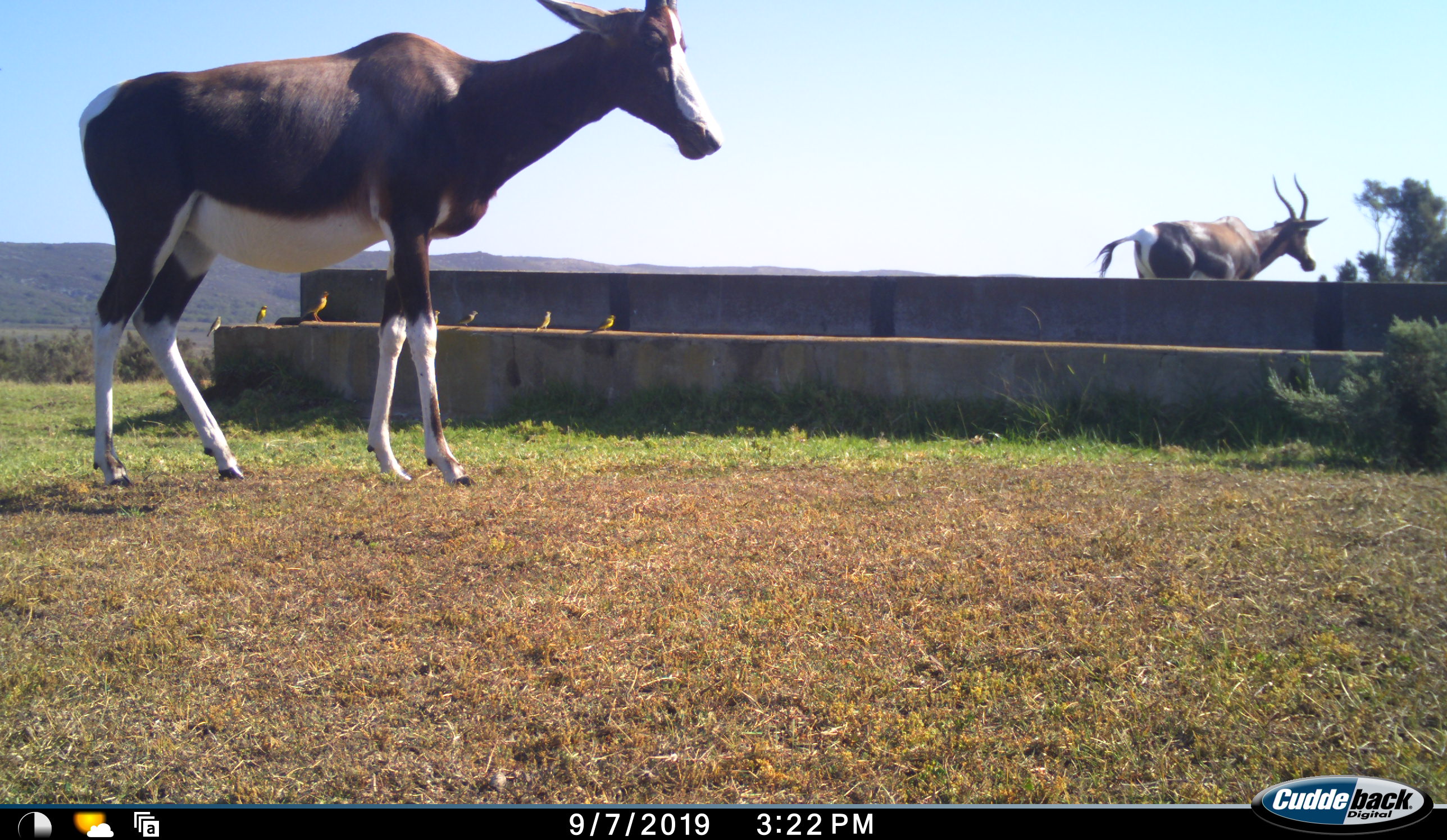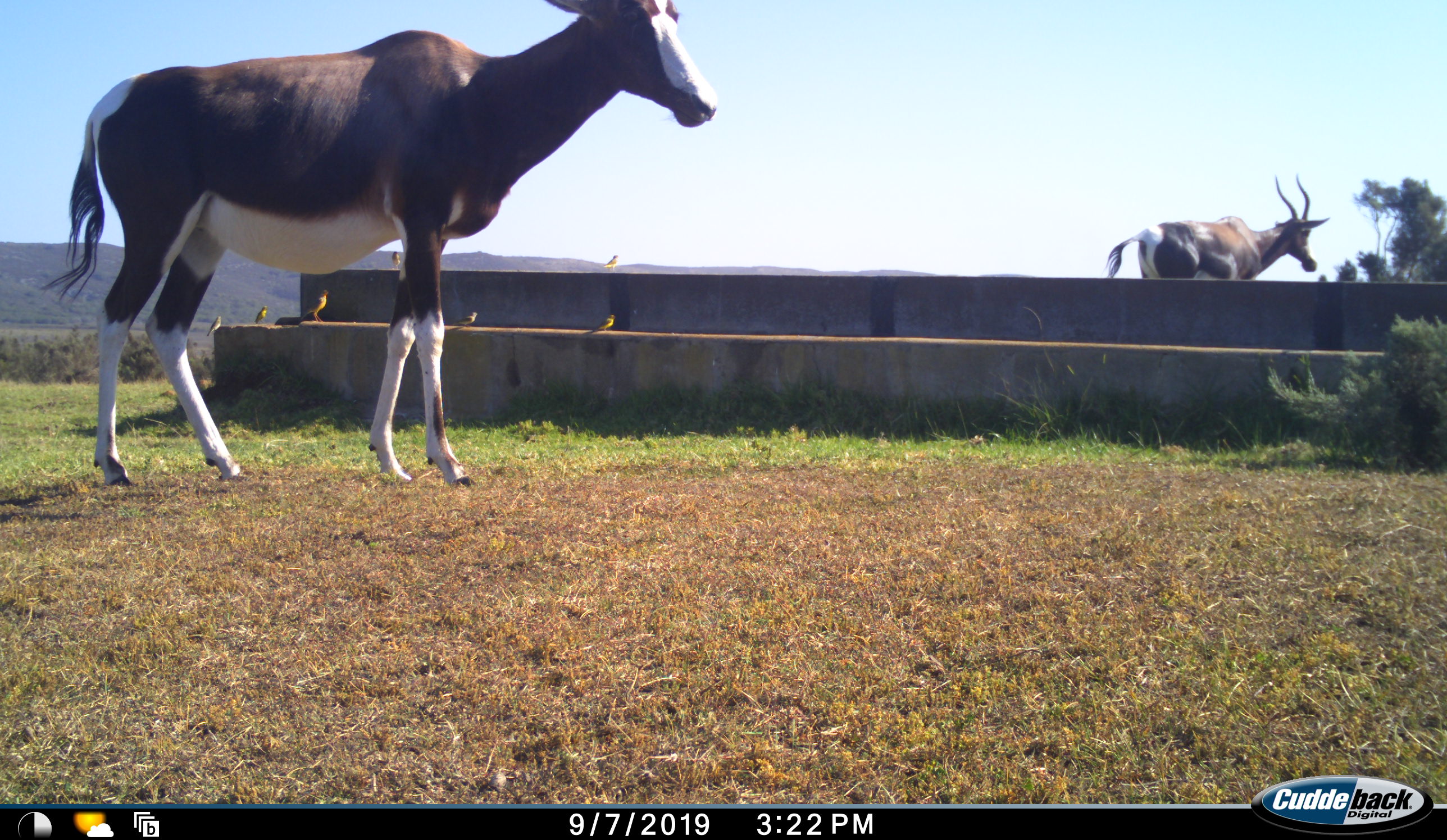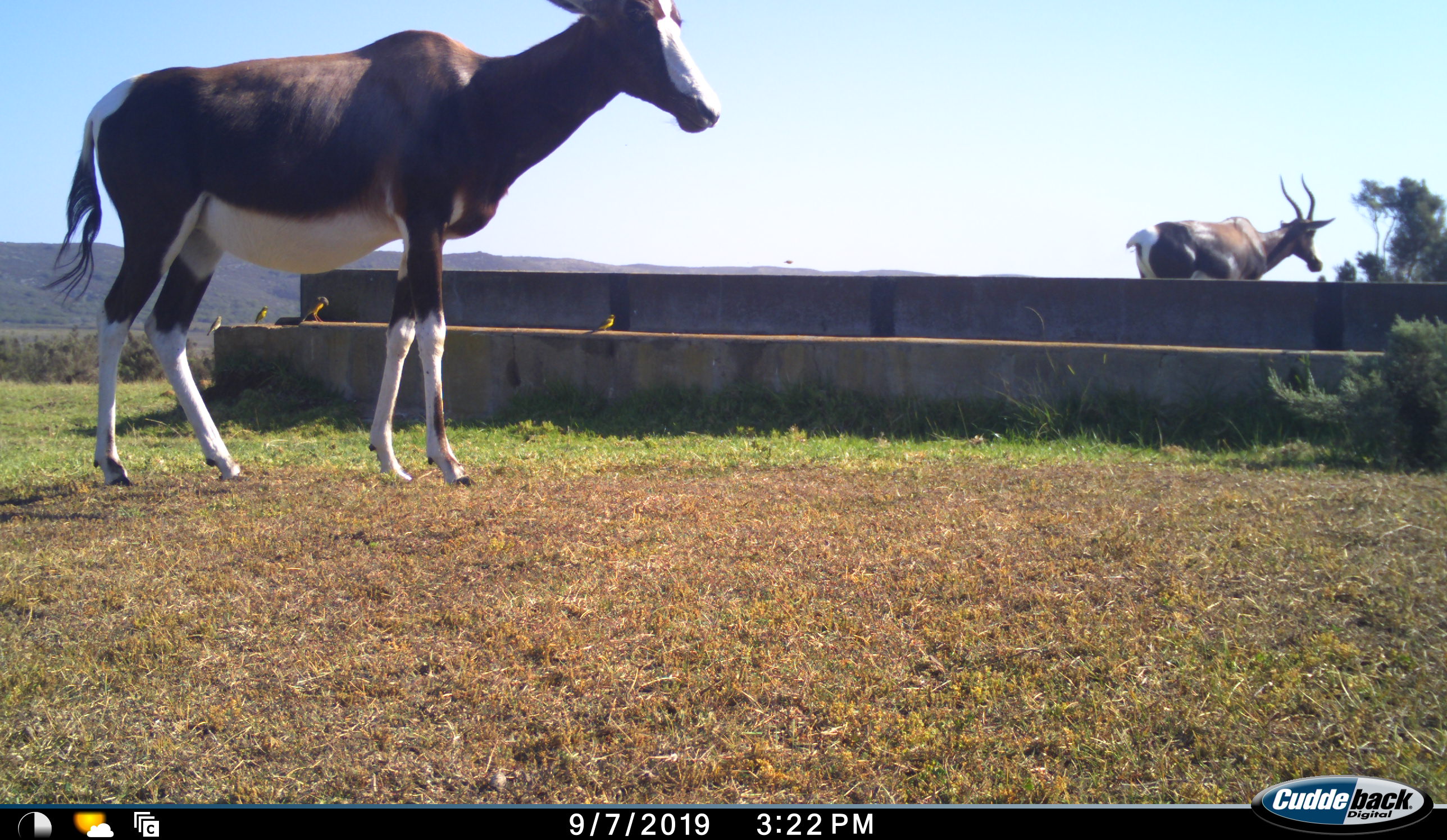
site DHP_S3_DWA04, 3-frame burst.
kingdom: Animalia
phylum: Chordata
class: Mammalia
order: Artiodactyla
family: Bovidae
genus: Damaliscus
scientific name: Damaliscus pygargus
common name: bontebok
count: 2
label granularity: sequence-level